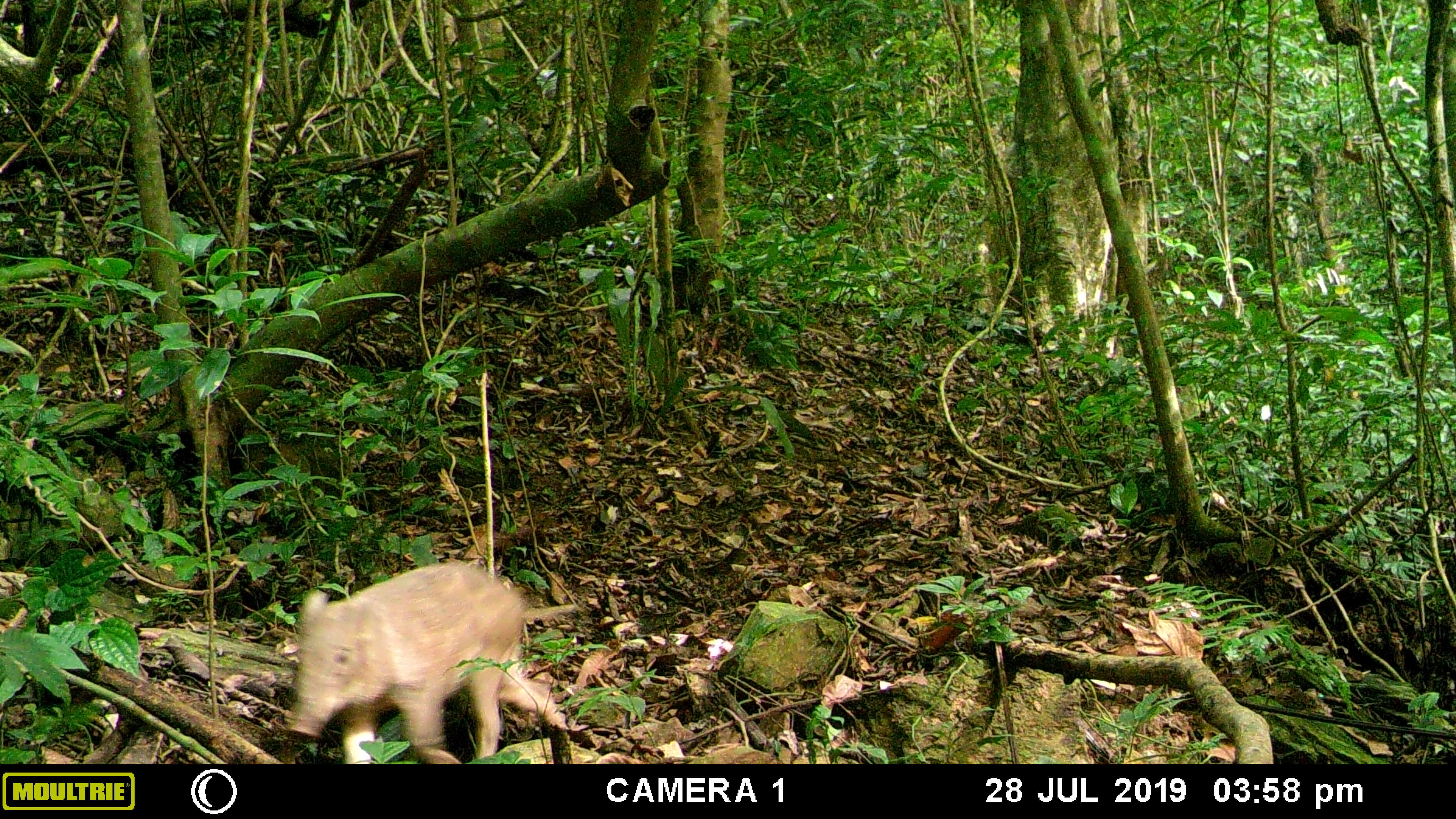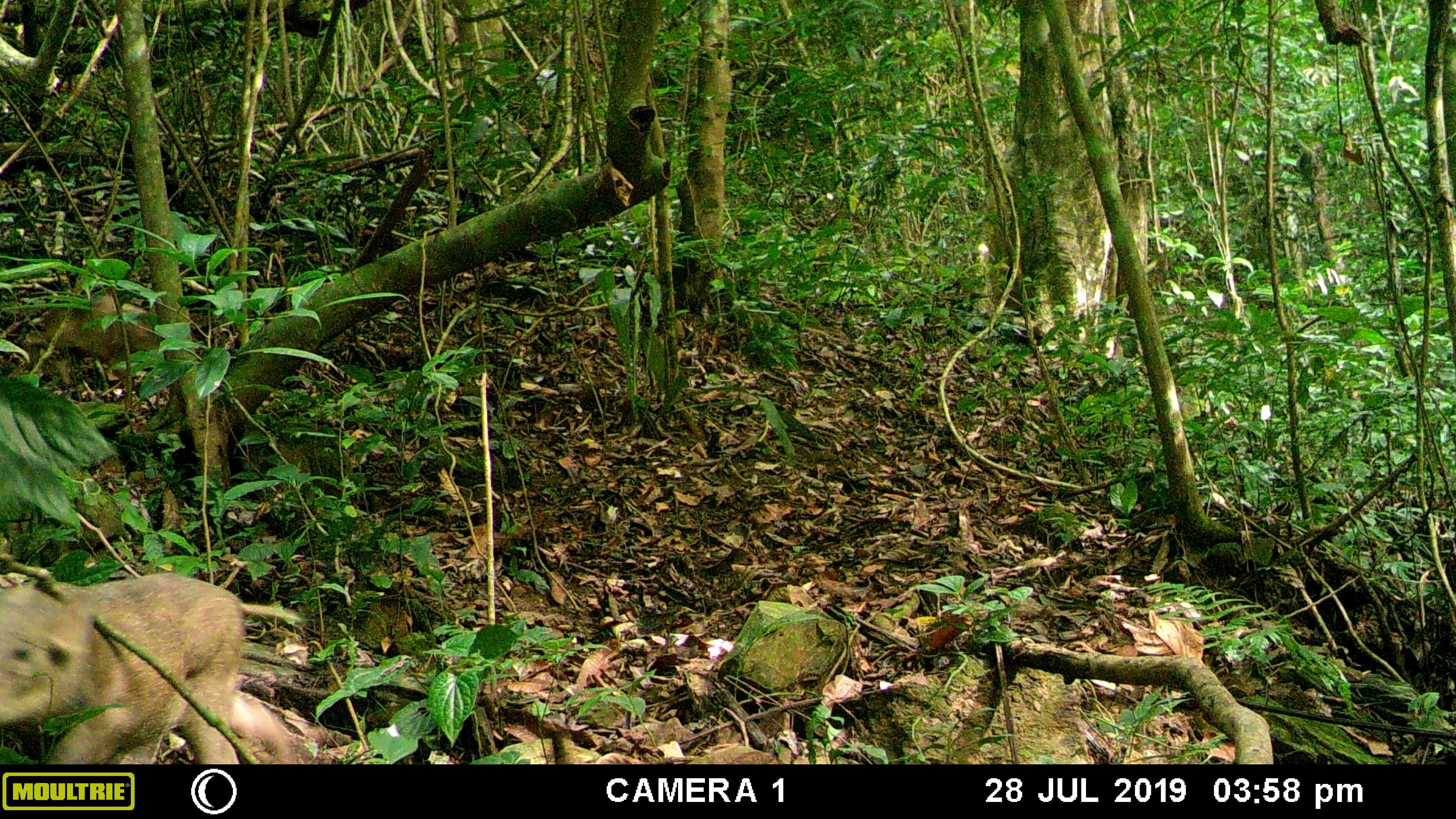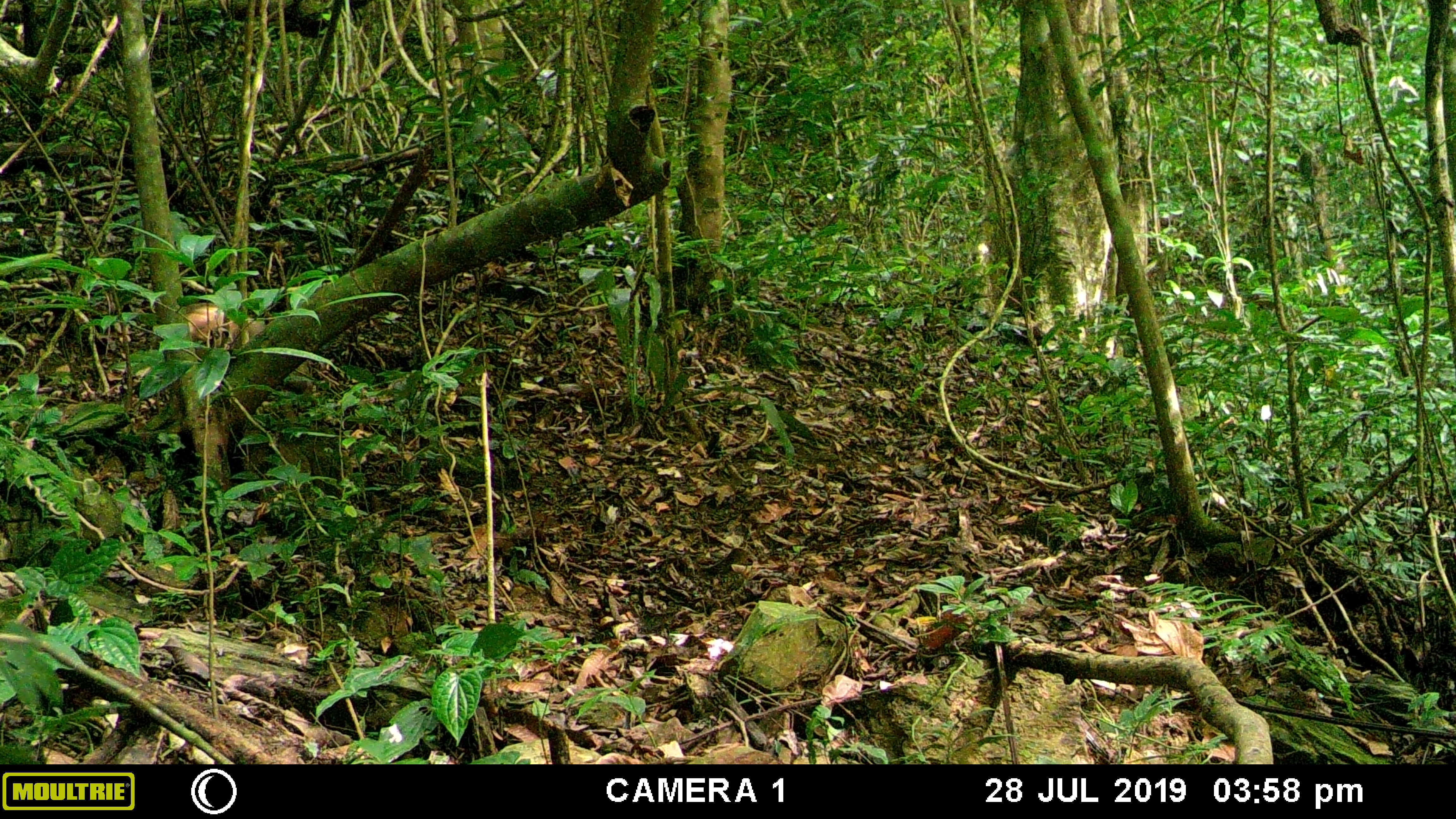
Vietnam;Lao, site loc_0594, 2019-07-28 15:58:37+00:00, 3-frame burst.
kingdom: Animalia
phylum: Chordata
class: Mammalia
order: Artiodactyla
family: Suidae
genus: Sus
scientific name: Sus scrofa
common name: eurasian wild pig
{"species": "eurasian wild pig (Sus scrofa)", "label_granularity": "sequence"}